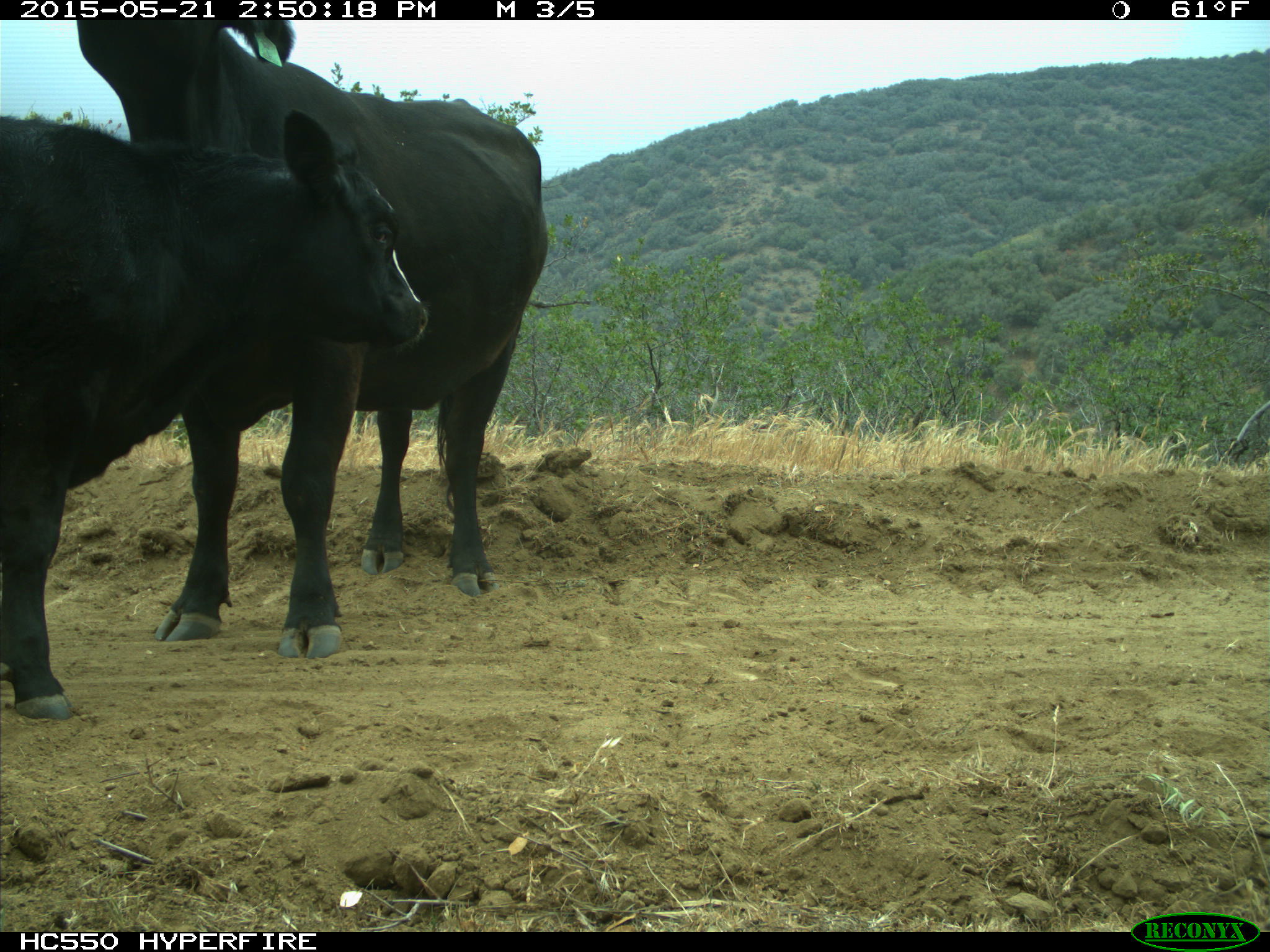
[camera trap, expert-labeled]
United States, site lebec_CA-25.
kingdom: Animalia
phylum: Chordata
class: Mammalia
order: Artiodactyla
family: Bovidae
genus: Bos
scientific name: Bos taurus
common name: domestic cow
Bos taurus (domestic cow).